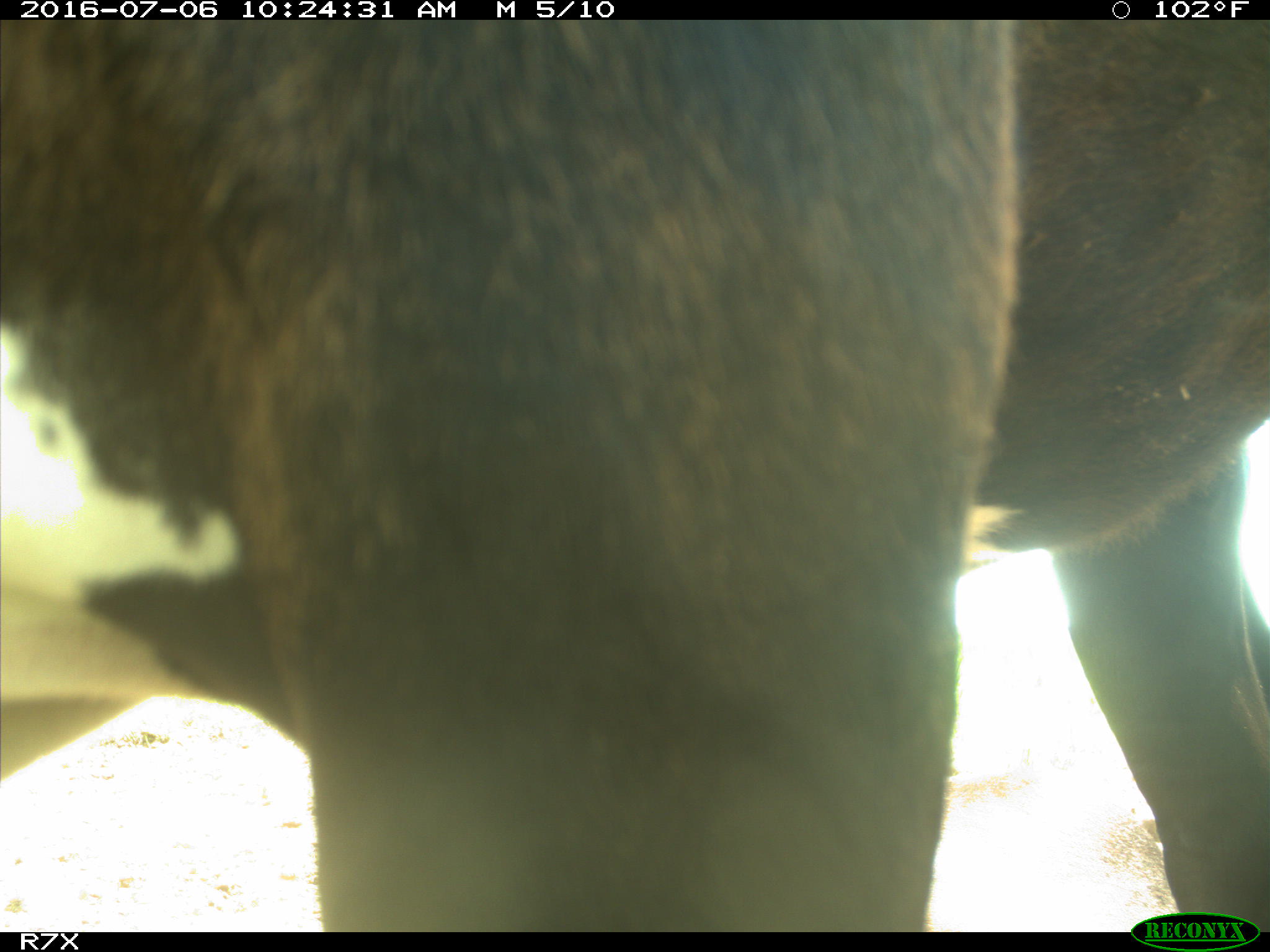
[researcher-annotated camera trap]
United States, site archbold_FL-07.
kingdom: Animalia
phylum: Chordata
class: Mammalia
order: Artiodactyla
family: Bovidae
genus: Bos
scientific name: Bos taurus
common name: domestic cow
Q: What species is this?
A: Bos taurus (domestic cow).